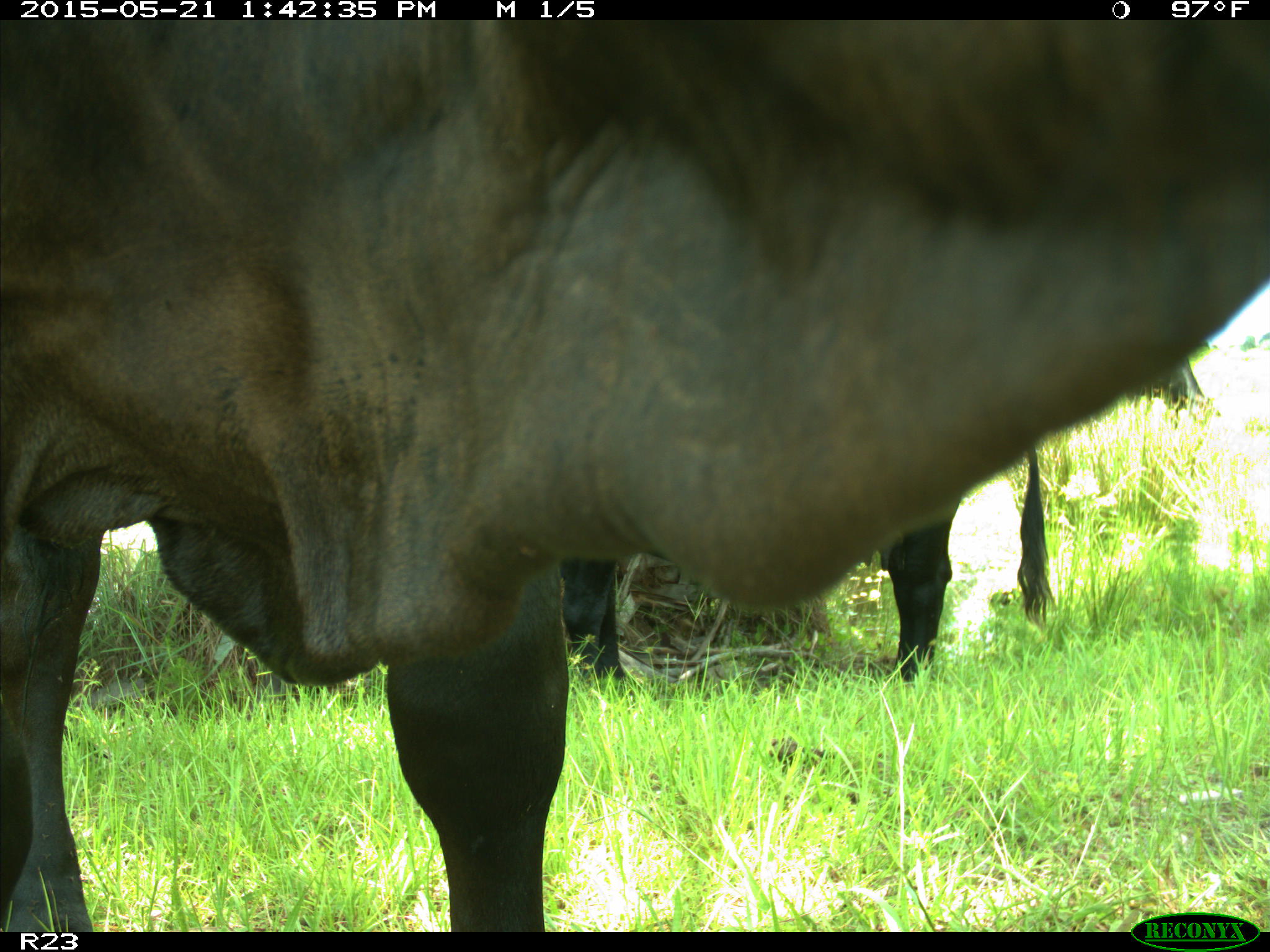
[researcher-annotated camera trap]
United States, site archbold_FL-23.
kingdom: Animalia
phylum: Chordata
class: Mammalia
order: Artiodactyla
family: Bovidae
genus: Bos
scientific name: Bos taurus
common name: domestic cow